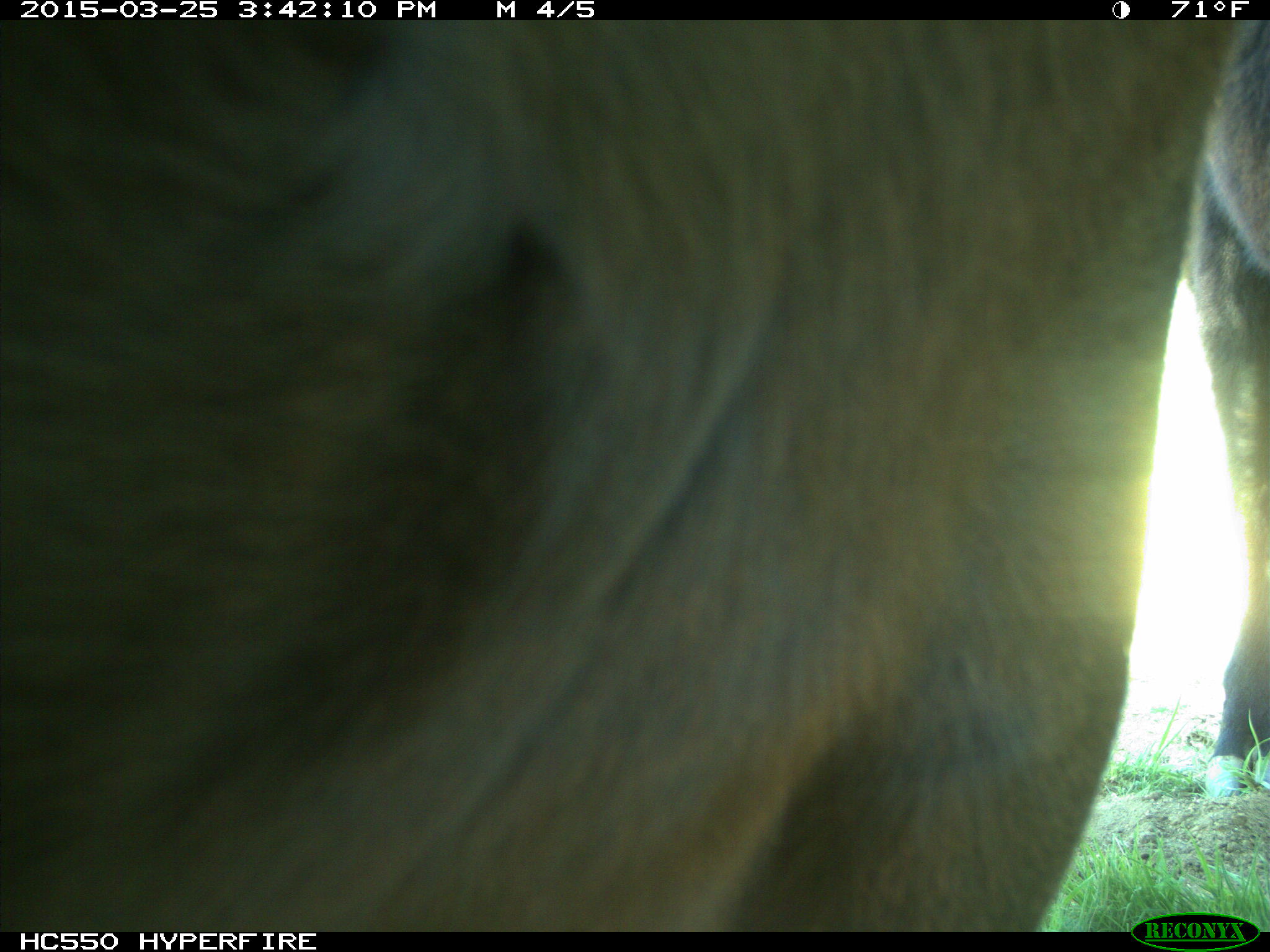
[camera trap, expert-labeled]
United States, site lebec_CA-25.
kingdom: Animalia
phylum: Chordata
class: Mammalia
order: Artiodactyla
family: Bovidae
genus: Bos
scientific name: Bos taurus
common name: domestic cow